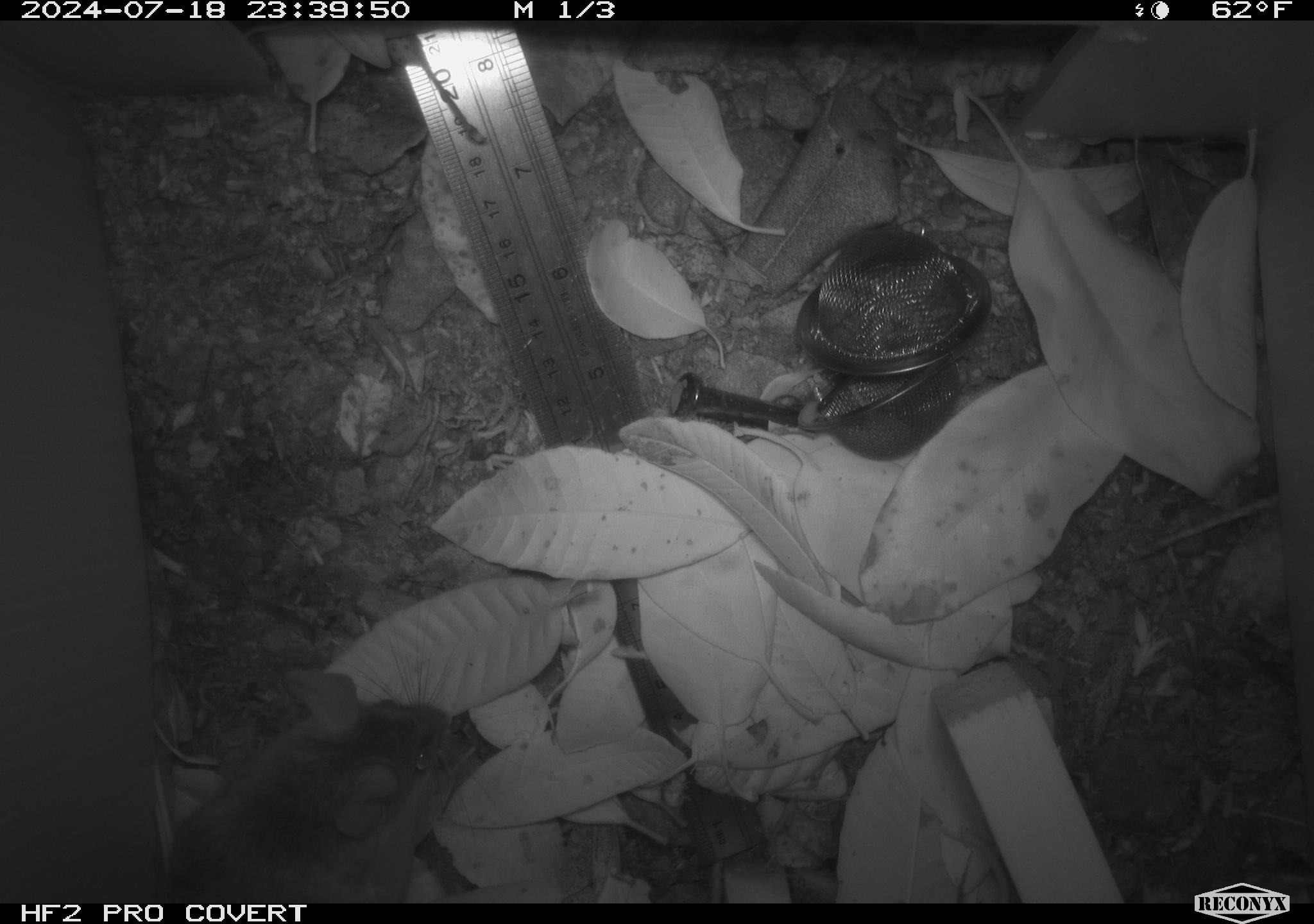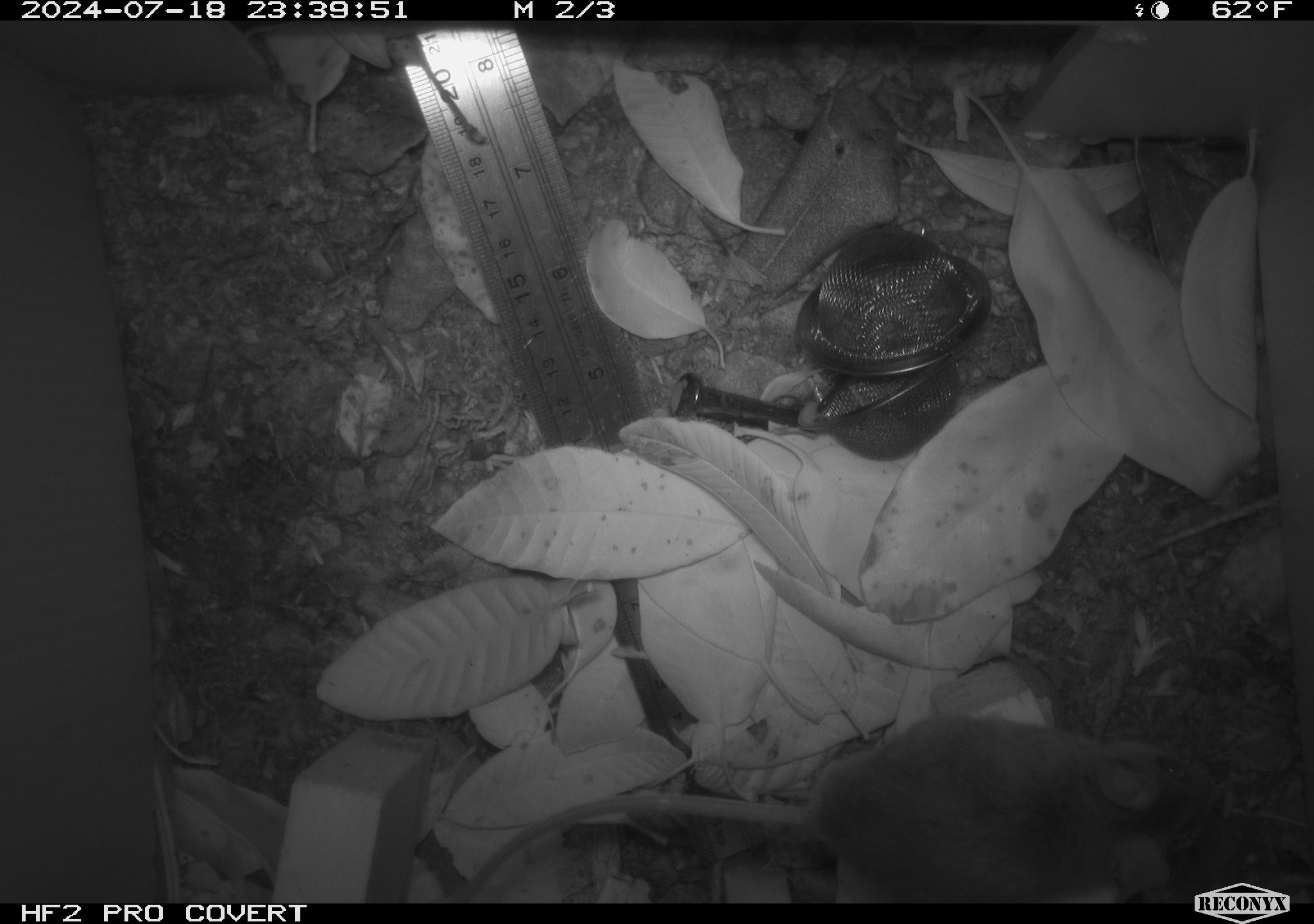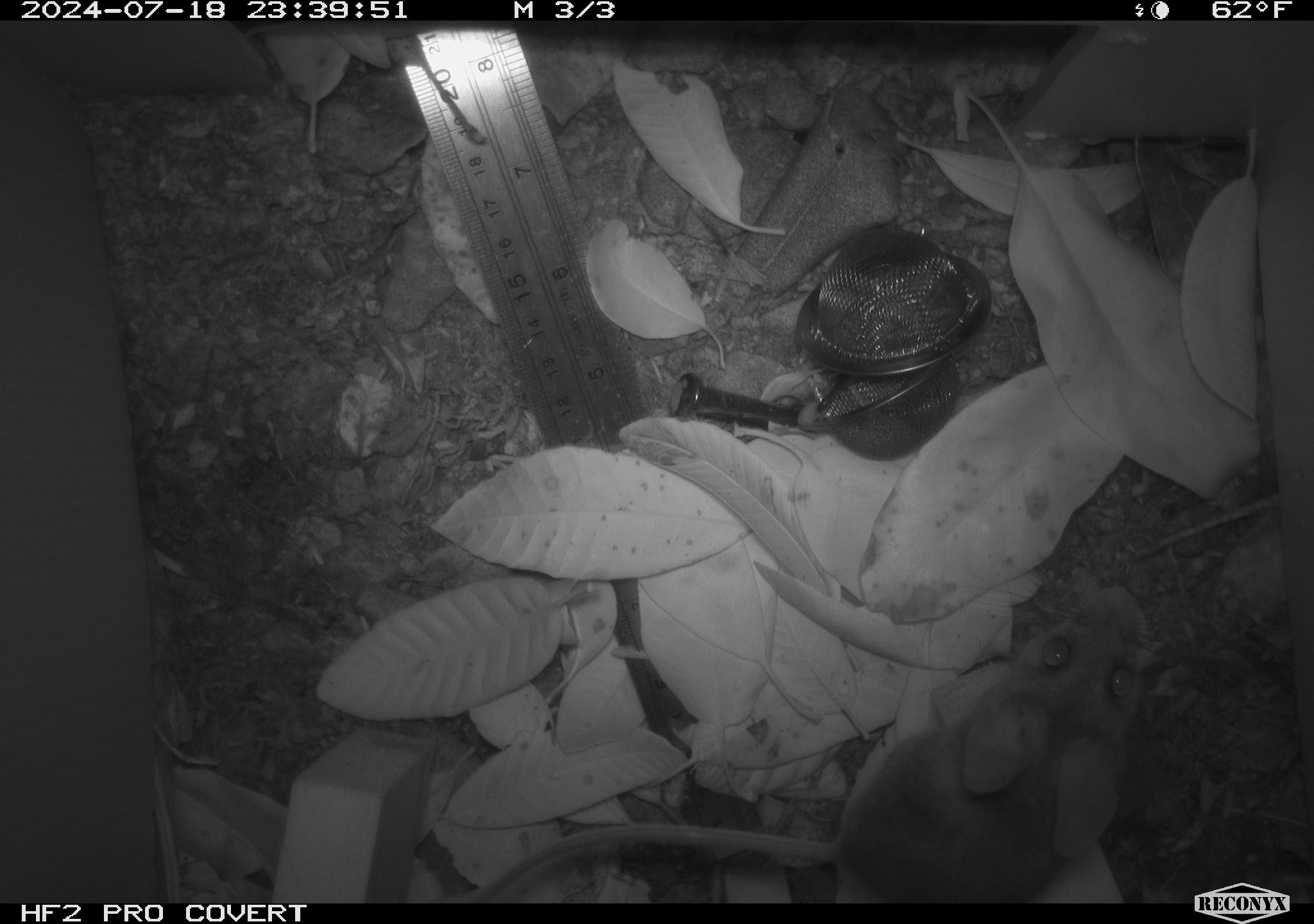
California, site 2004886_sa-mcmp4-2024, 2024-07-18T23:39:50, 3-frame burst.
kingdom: Animalia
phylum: Chordata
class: Mammalia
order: Rodentia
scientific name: Rodentia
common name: mouse species